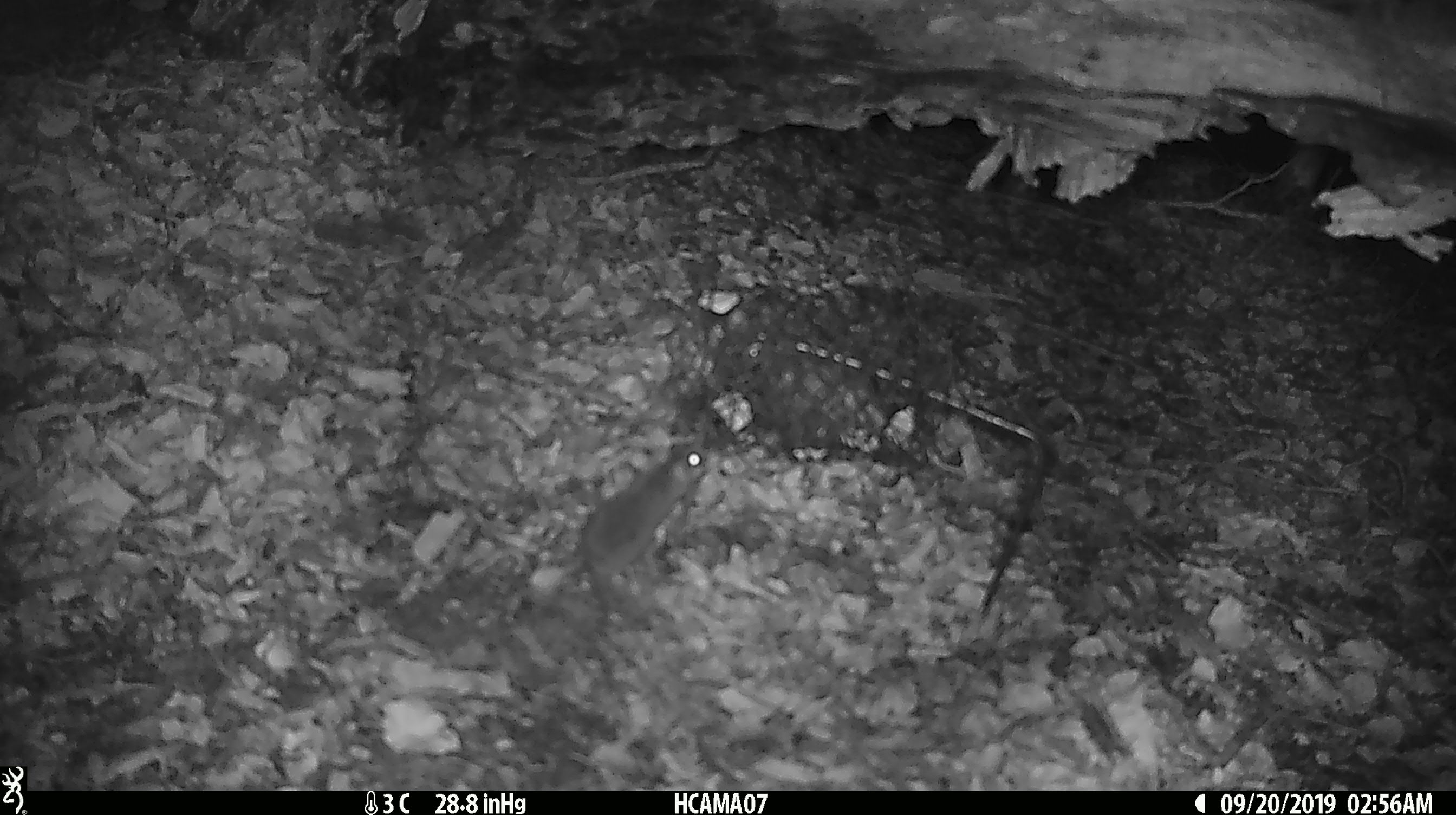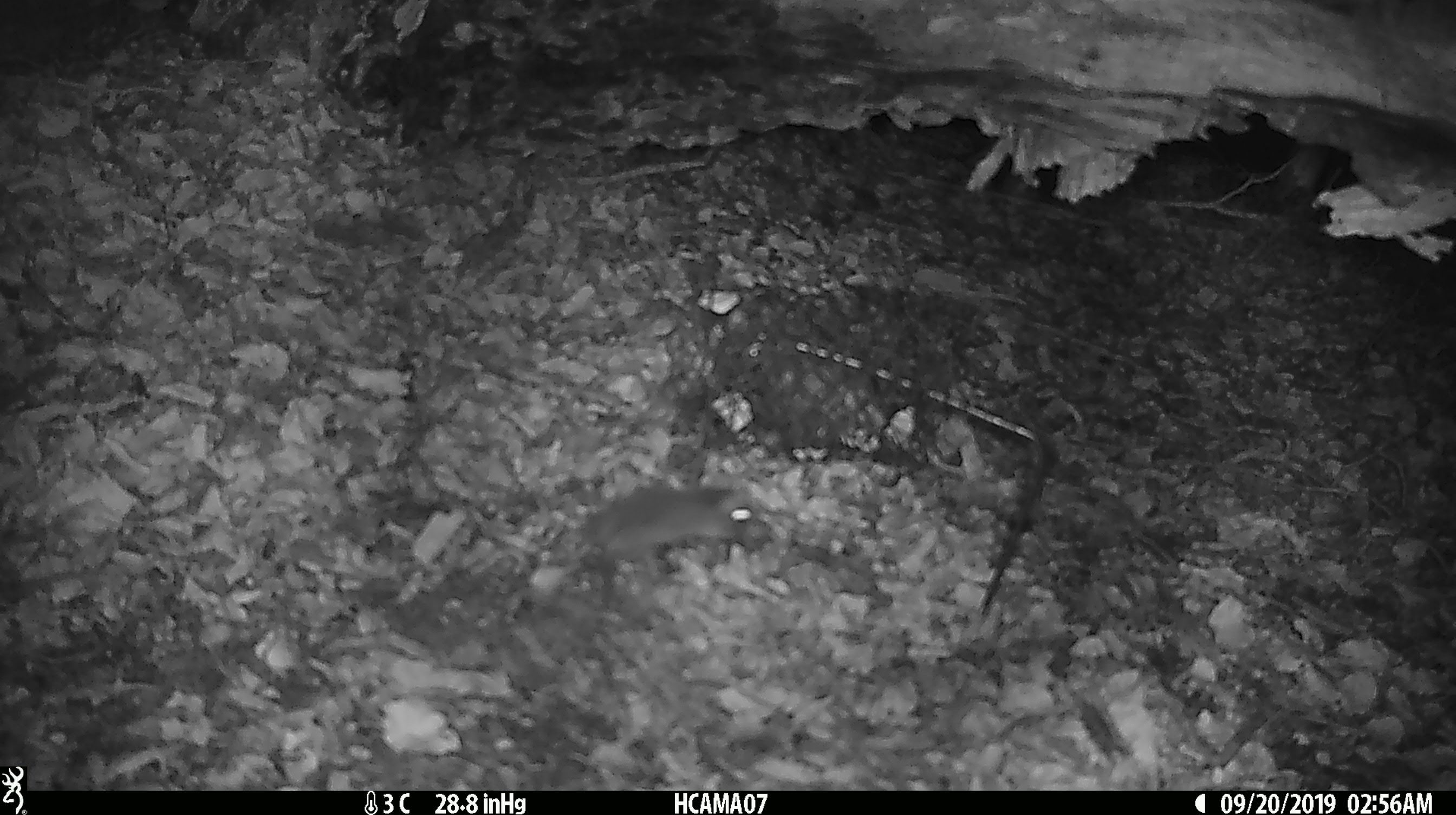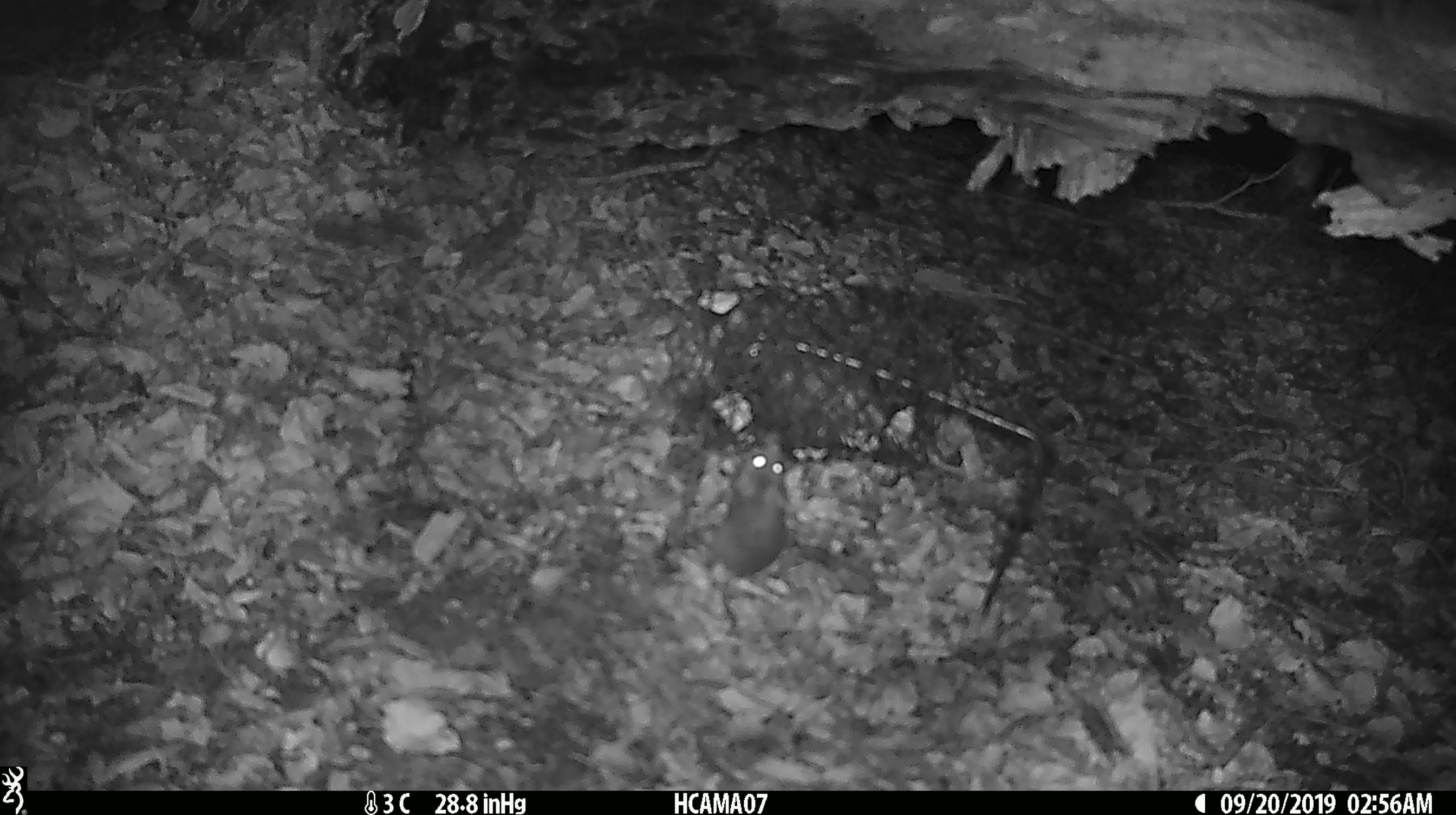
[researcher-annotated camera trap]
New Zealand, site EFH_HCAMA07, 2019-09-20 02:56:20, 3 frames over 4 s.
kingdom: Animalia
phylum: Chordata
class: Mammalia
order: Rodentia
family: Muridae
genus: Mus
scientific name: Mus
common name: mouse